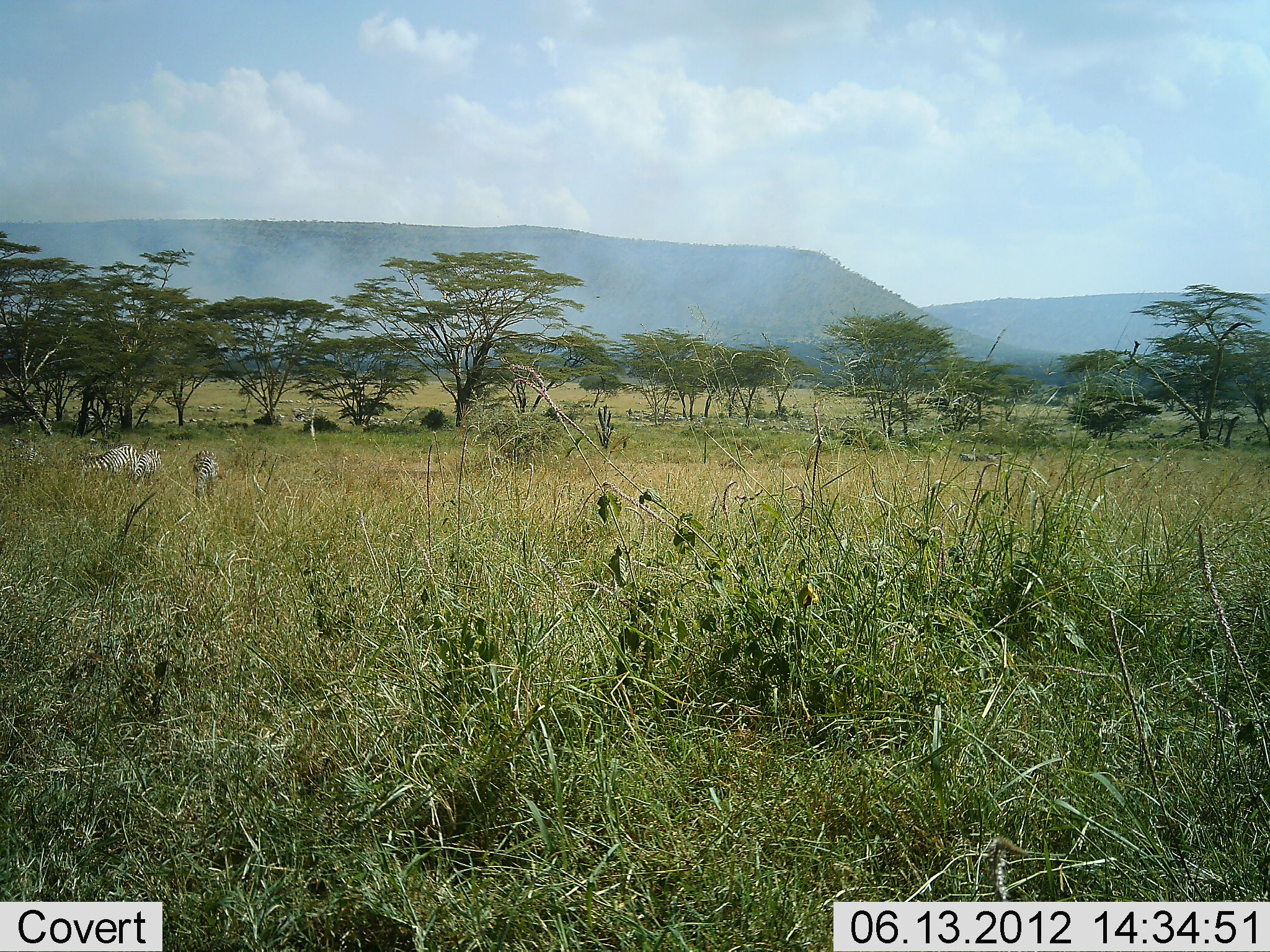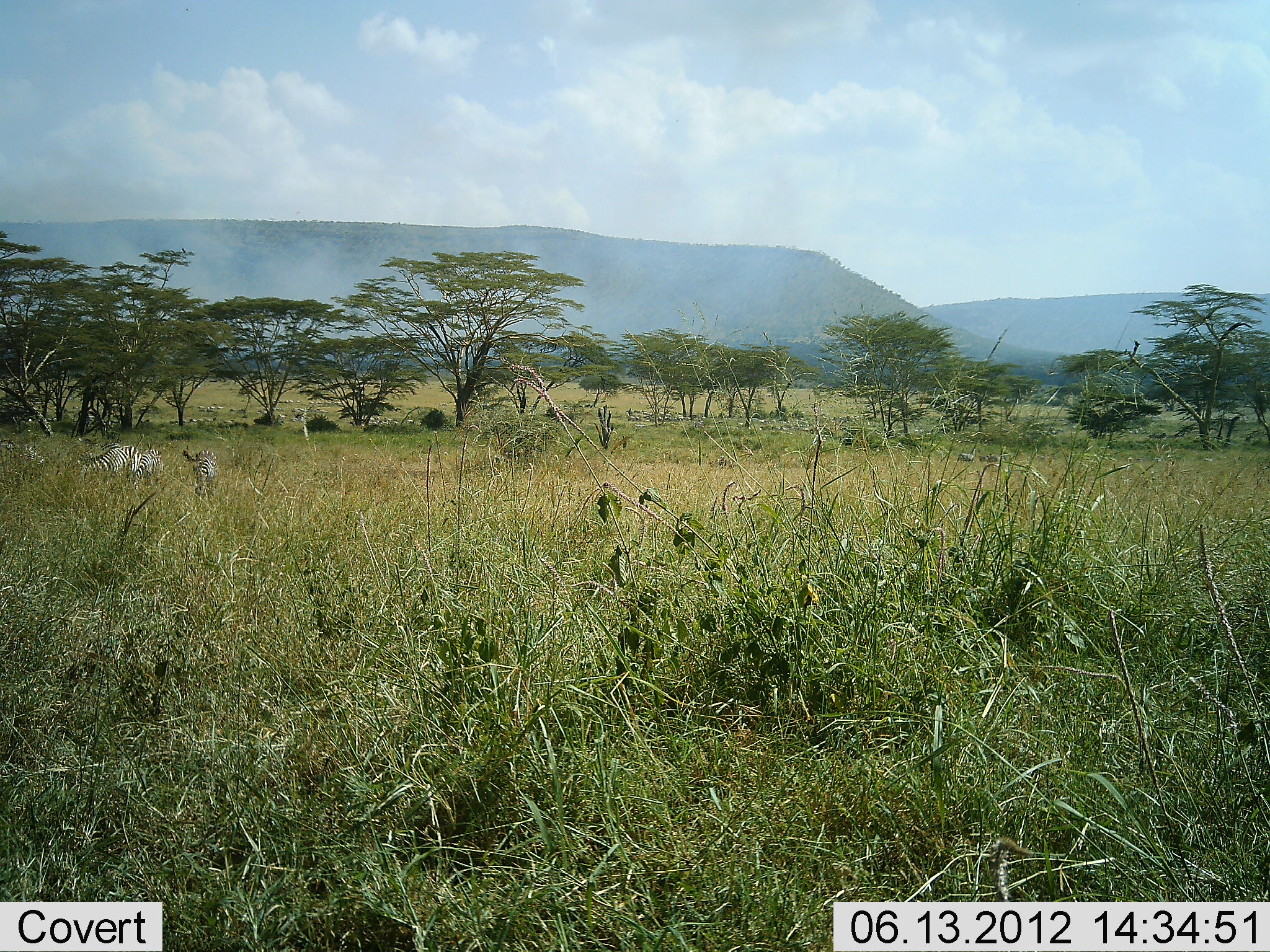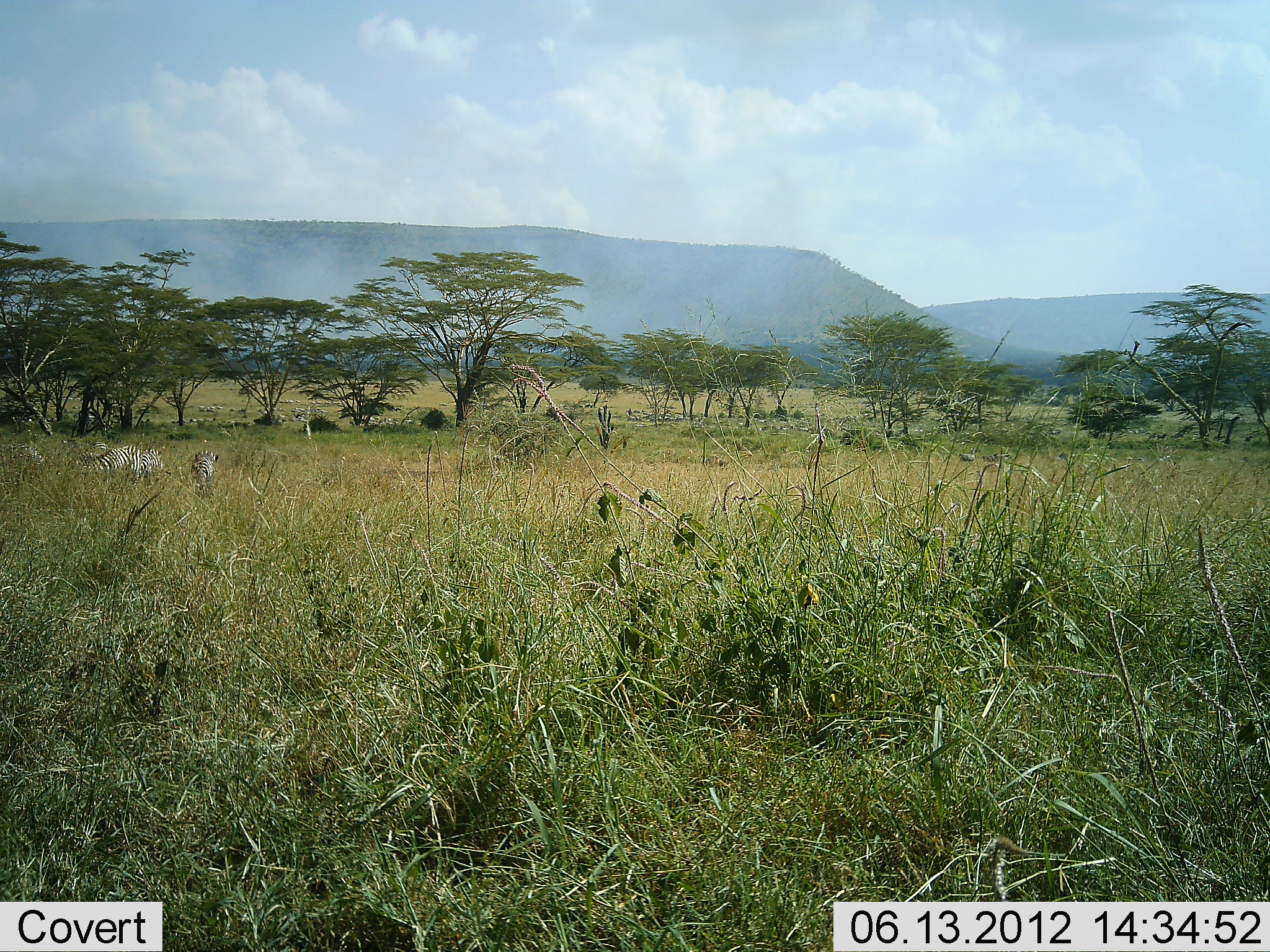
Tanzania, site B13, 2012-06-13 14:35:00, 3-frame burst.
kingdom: Animalia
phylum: Chordata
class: Mammalia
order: Perissodactyla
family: Equidae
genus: Equus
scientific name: Equus quagga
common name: plains zebra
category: zebra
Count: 2.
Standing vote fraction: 40%.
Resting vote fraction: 0%.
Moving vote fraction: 20%.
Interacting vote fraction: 0%.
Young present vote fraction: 0%.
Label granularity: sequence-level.